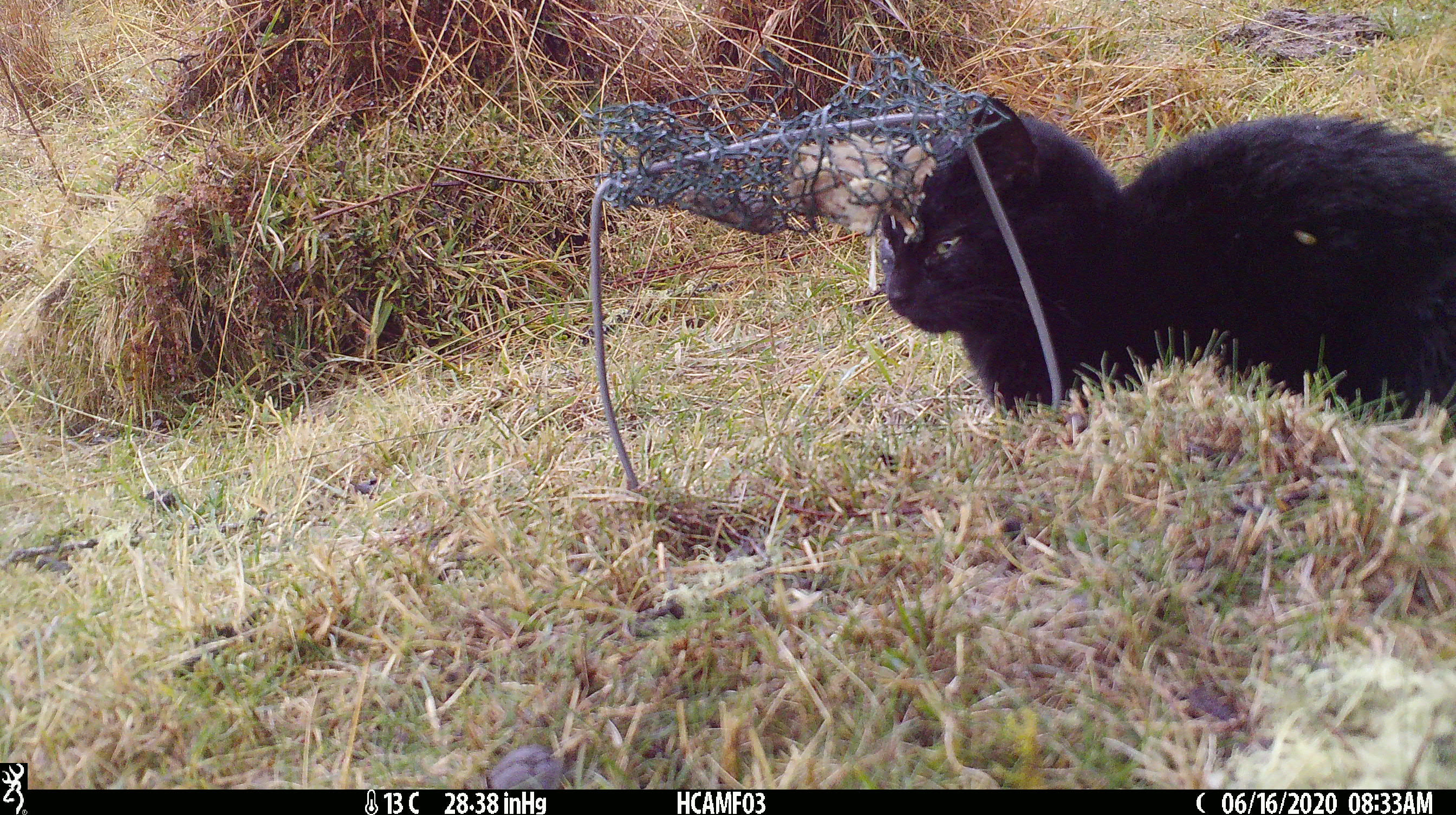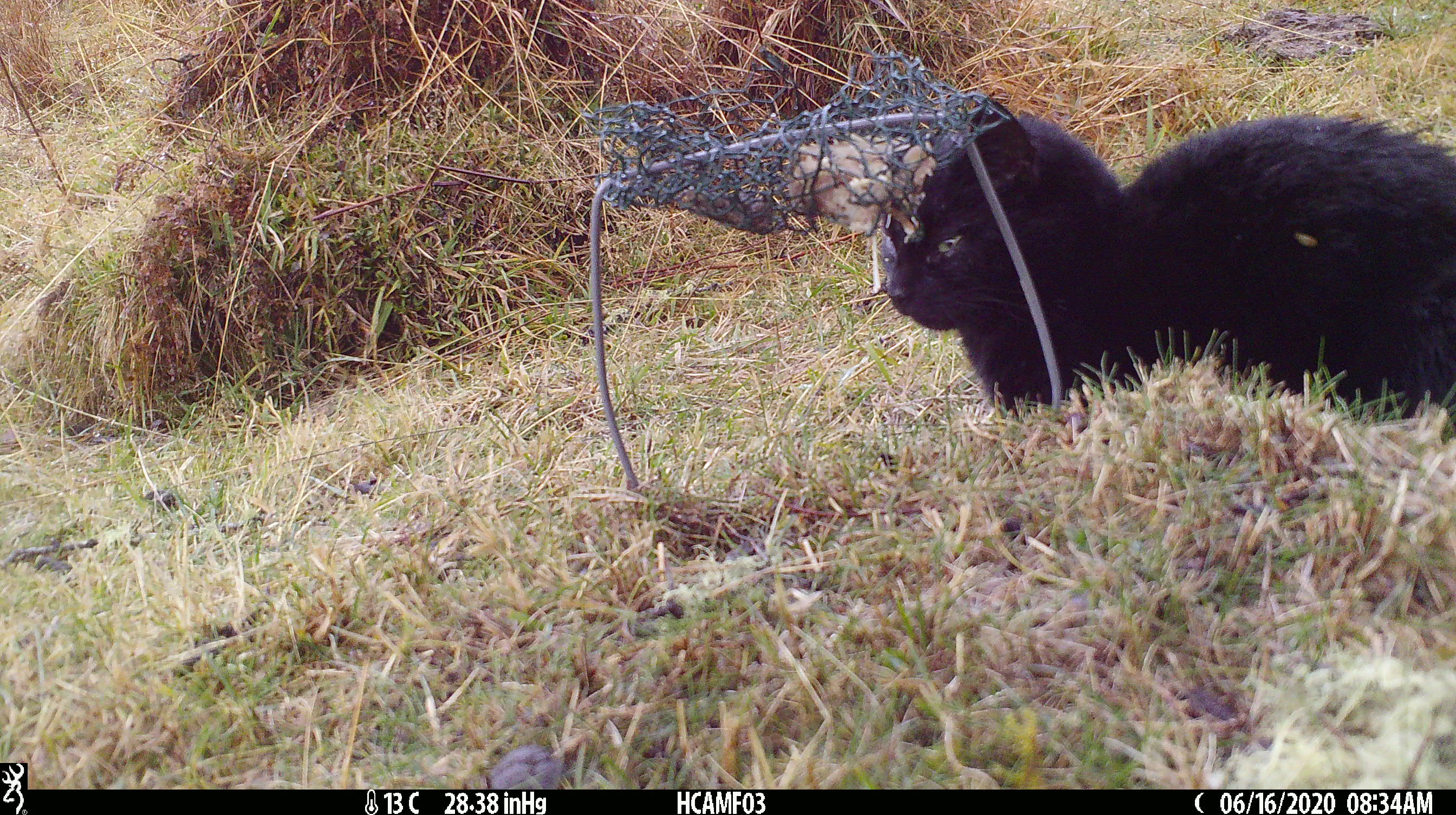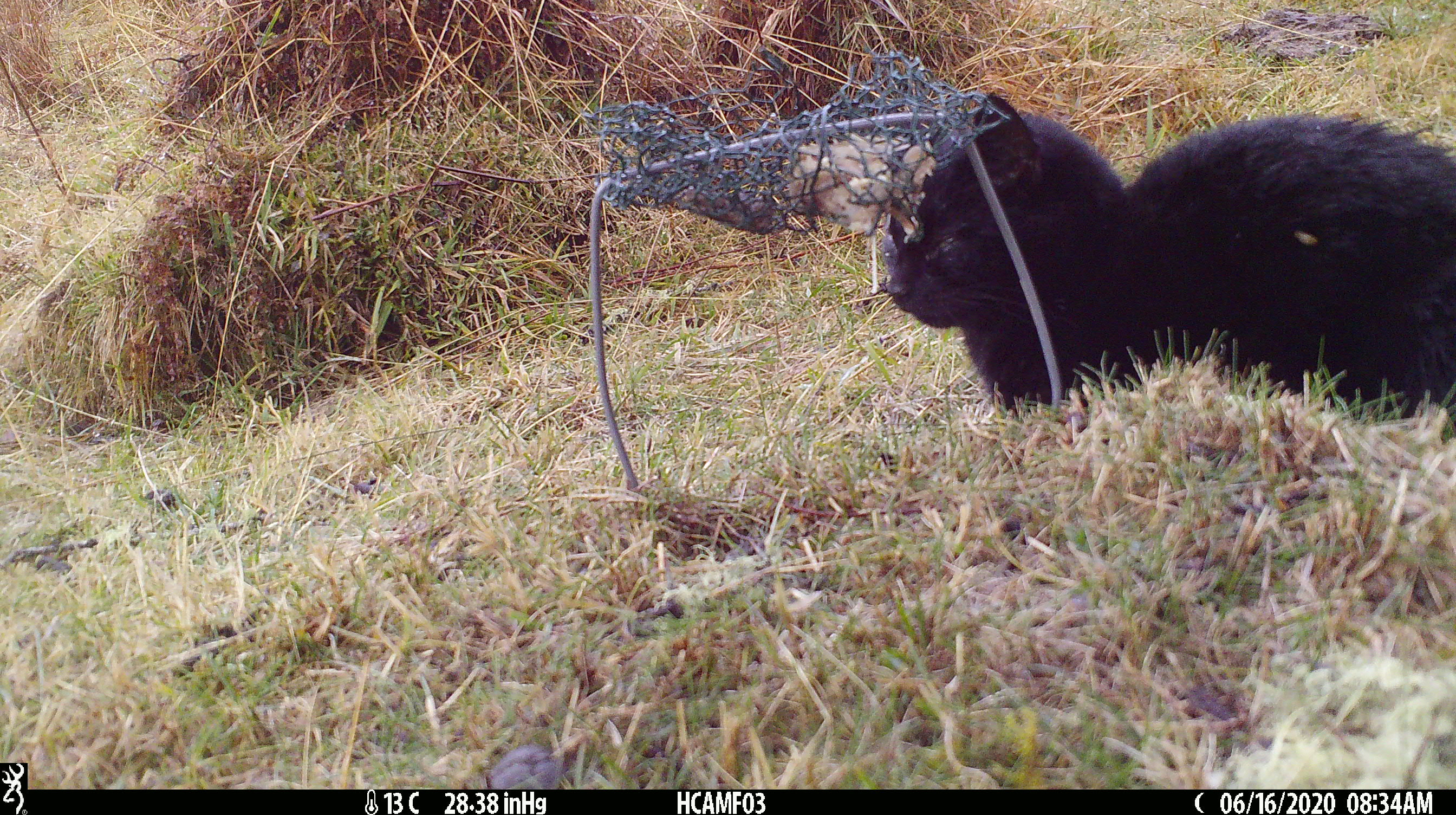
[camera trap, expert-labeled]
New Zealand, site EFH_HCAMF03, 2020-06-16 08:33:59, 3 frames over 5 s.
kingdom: Animalia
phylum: Chordata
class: Mammalia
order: Carnivora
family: Felidae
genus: Felis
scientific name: Felis catus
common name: domestic cat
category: cat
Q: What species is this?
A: Cat (domestic cat) (Felis catus).